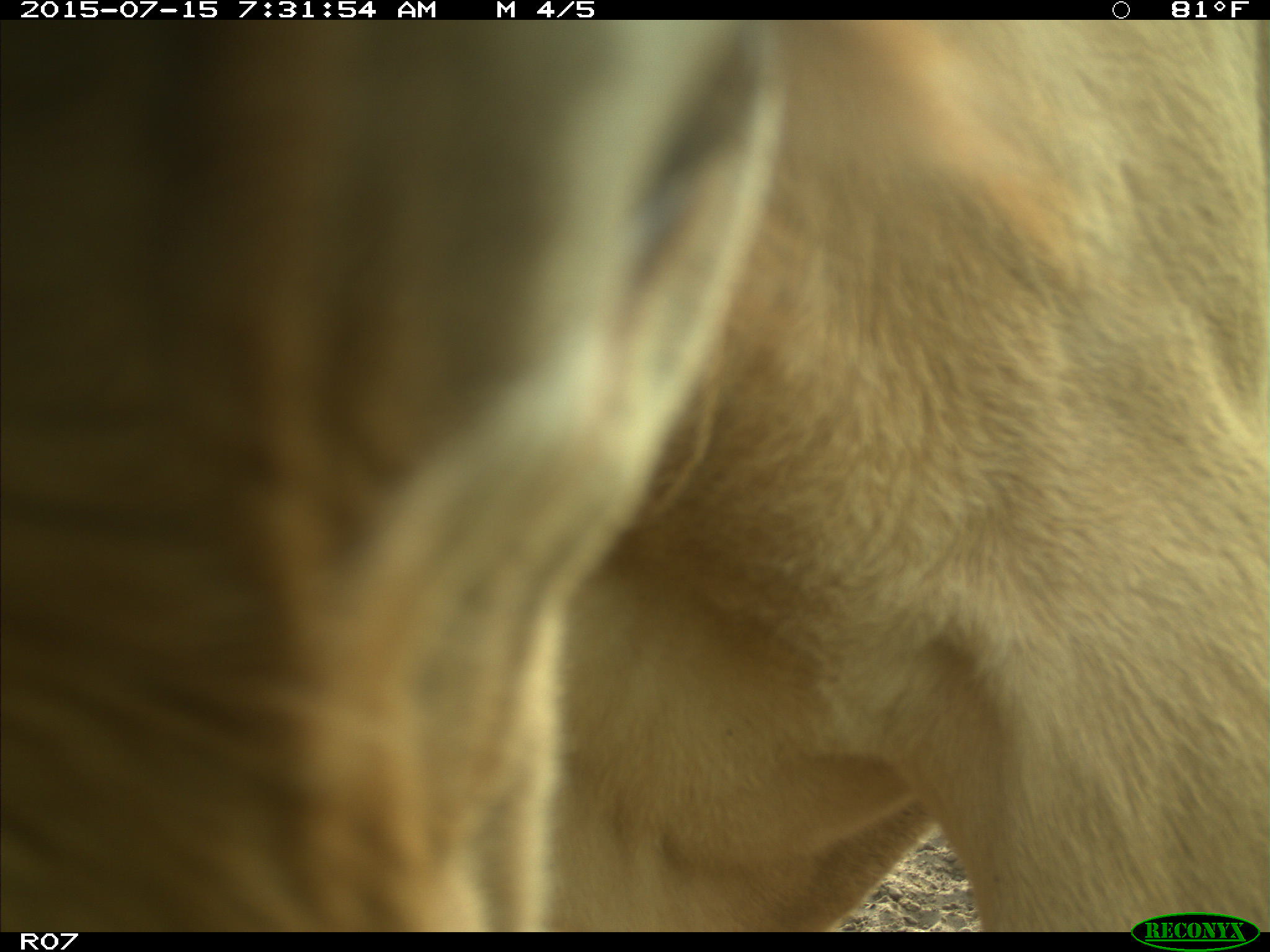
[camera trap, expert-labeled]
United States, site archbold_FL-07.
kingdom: Animalia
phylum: Chordata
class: Mammalia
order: Artiodactyla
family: Bovidae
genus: Bos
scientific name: Bos taurus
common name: domestic cow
Bos taurus (domestic cow).